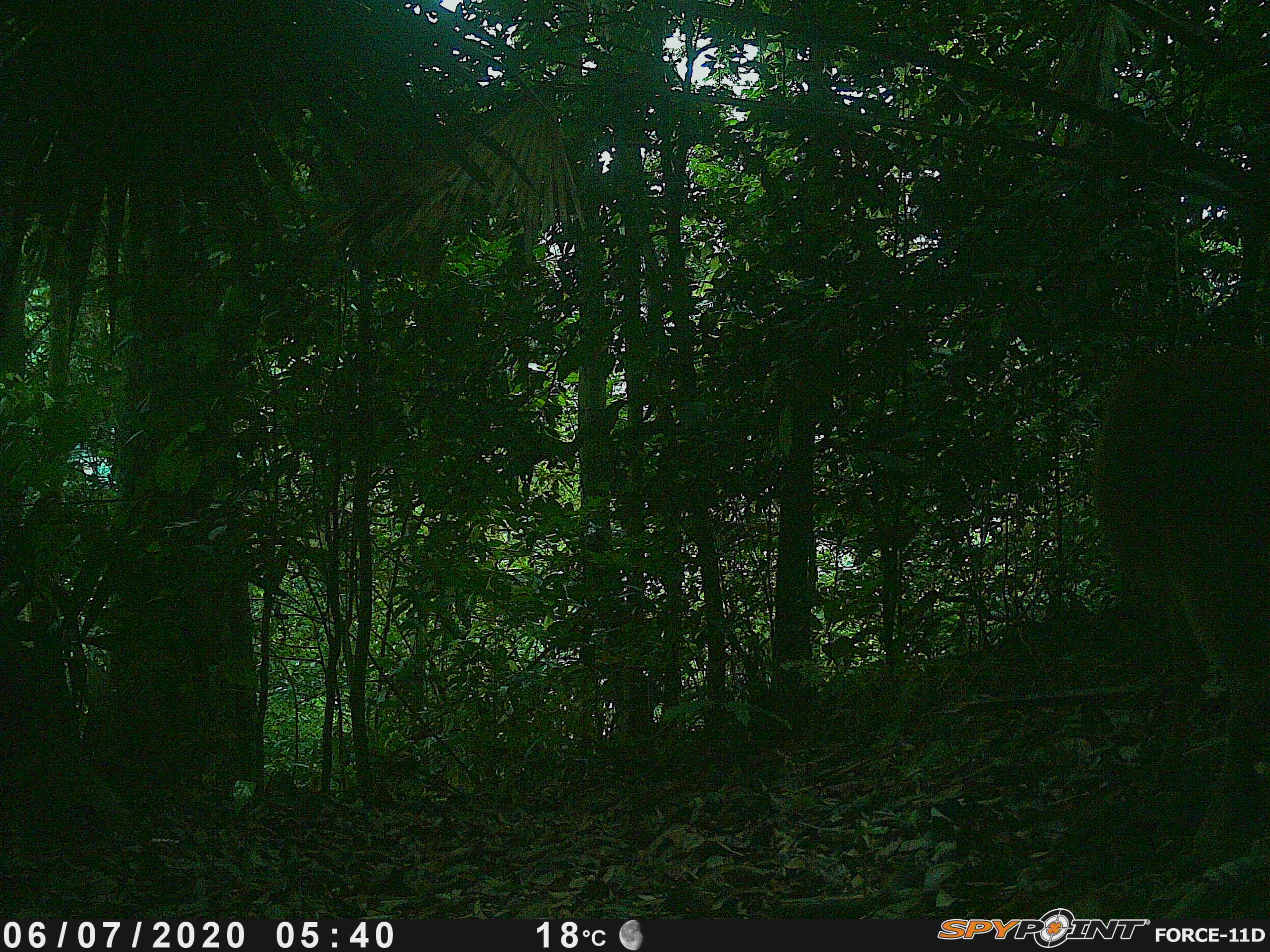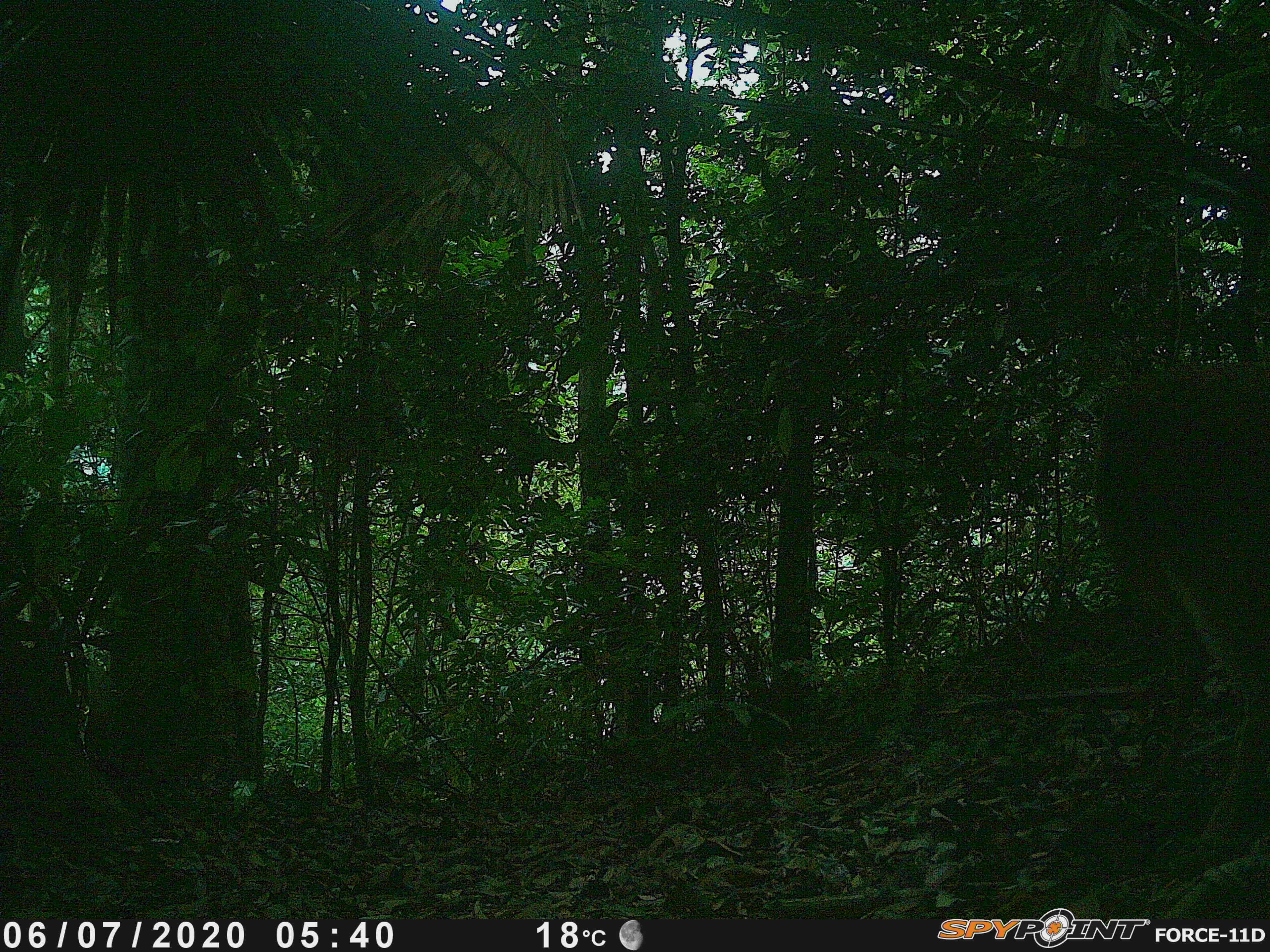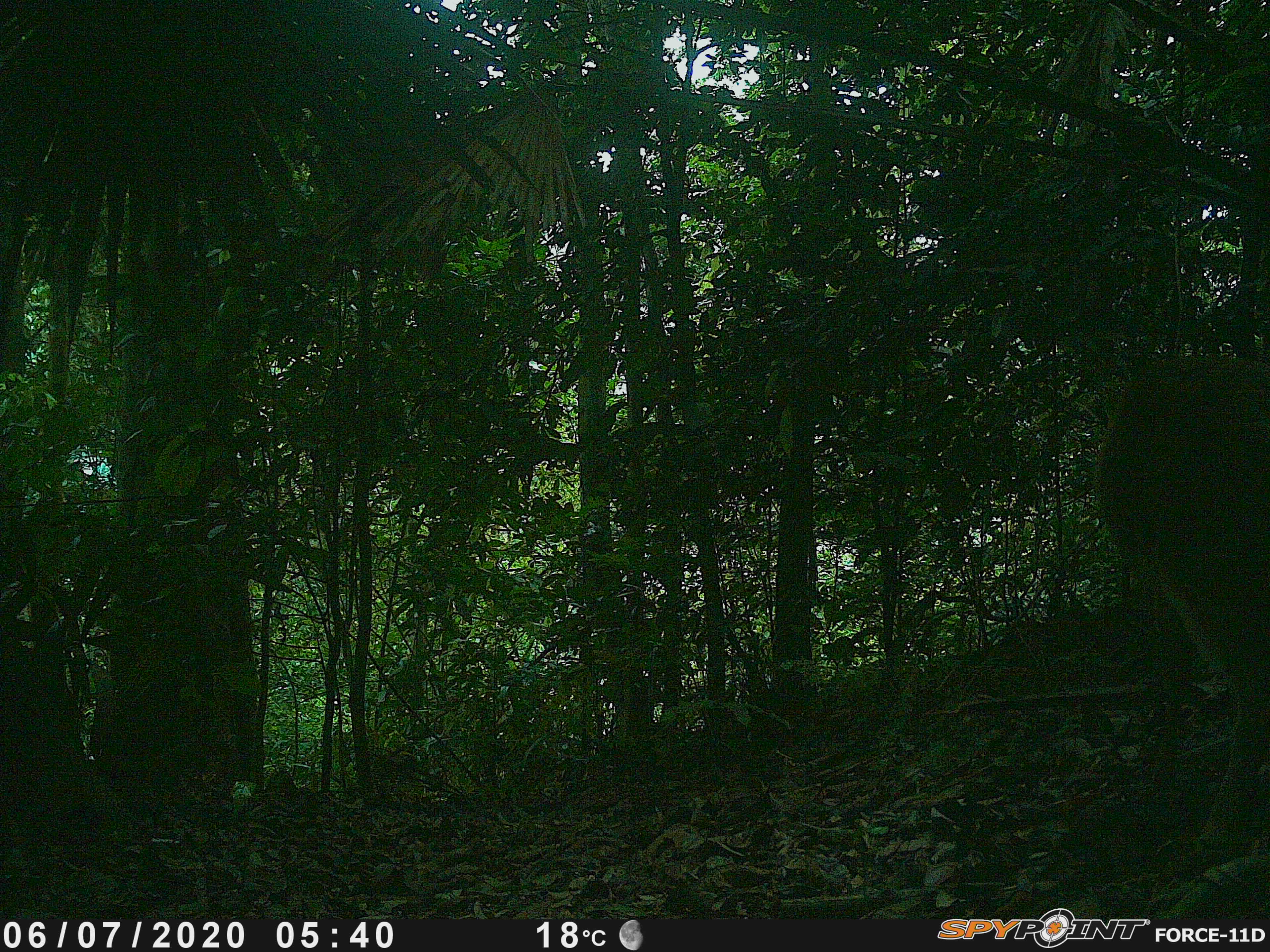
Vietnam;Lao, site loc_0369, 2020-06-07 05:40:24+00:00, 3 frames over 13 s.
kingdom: Animalia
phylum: Chordata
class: Mammalia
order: Artiodactyla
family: Cervidae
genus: Muntiacus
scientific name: Muntiacus vuquangensis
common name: large-antlered muntjac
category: large antlered muntjac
Large antlered muntjac (large-antlered muntjac) (Muntiacus vuquangensis). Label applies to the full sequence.